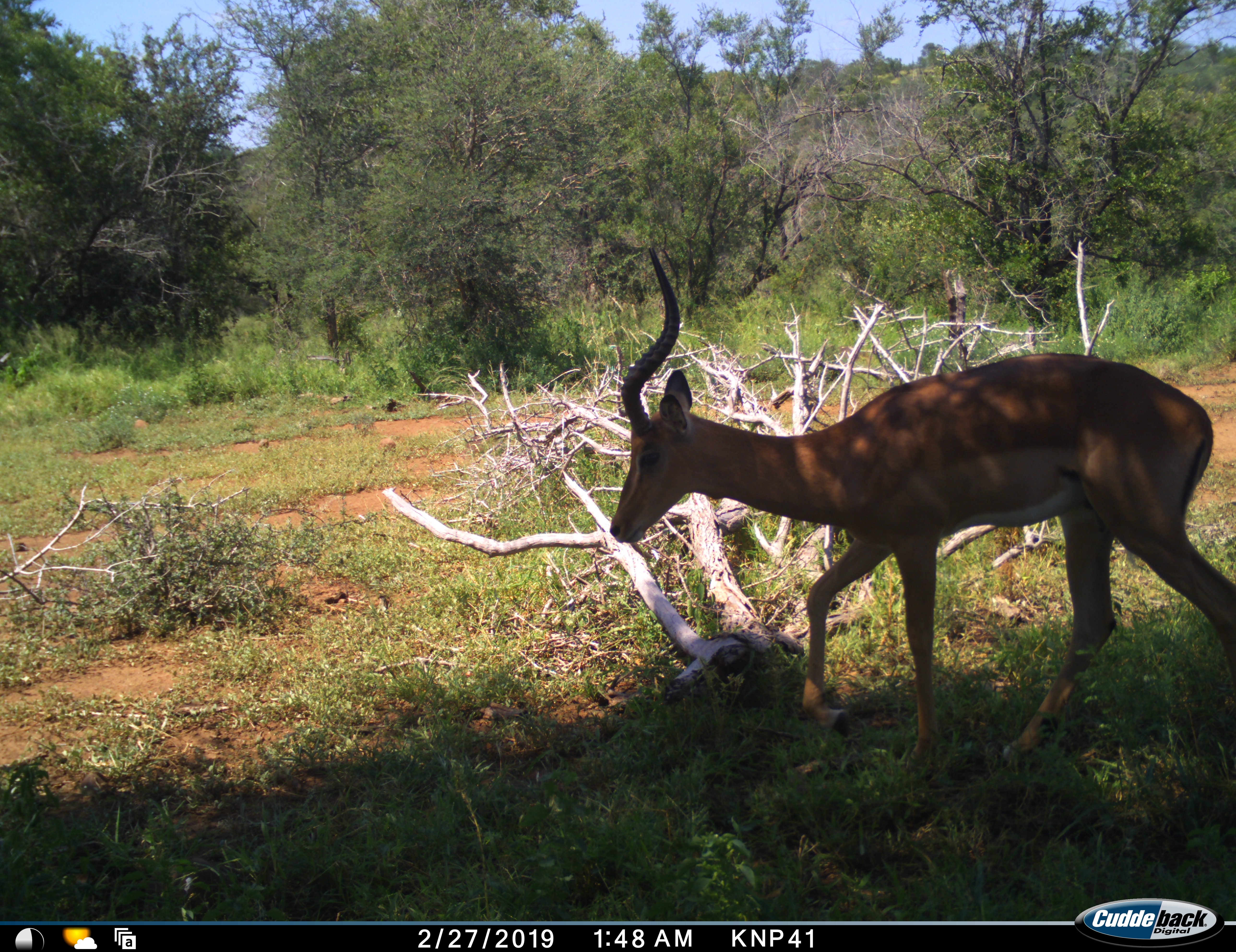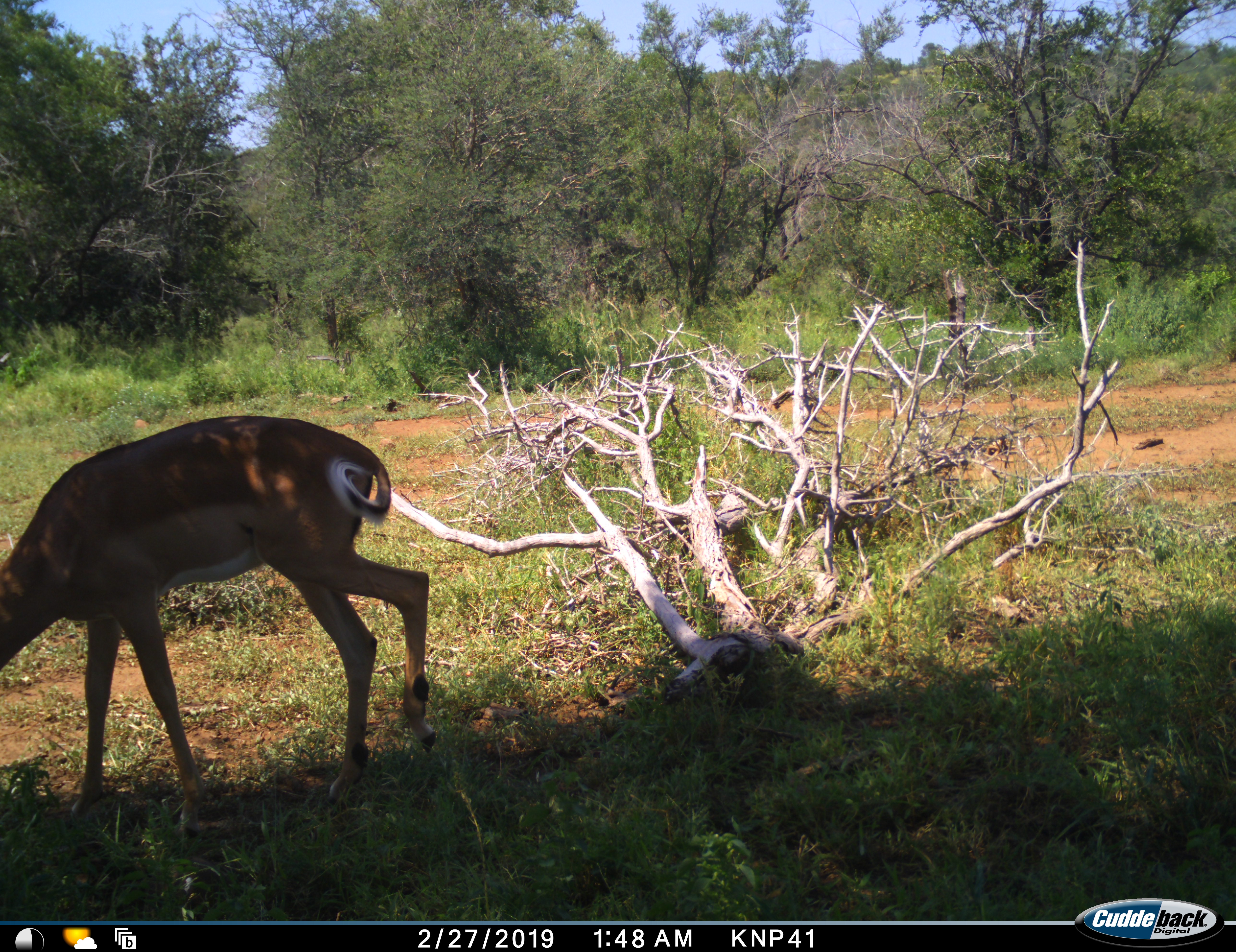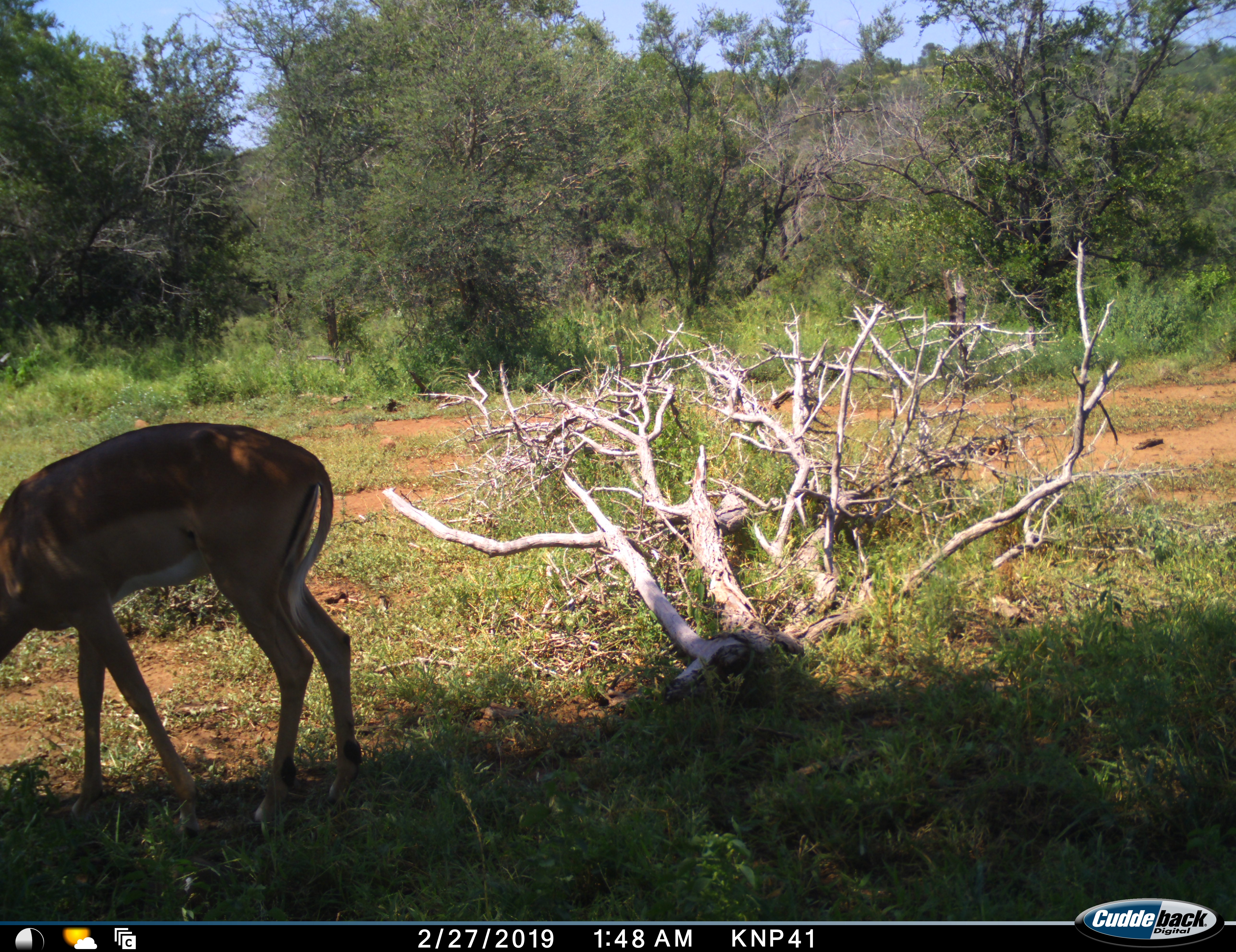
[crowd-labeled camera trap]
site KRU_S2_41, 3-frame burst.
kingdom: Animalia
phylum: Chordata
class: Mammalia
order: Artiodactyla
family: Bovidae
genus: Aepyceros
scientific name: Aepyceros melampus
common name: impala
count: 1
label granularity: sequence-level